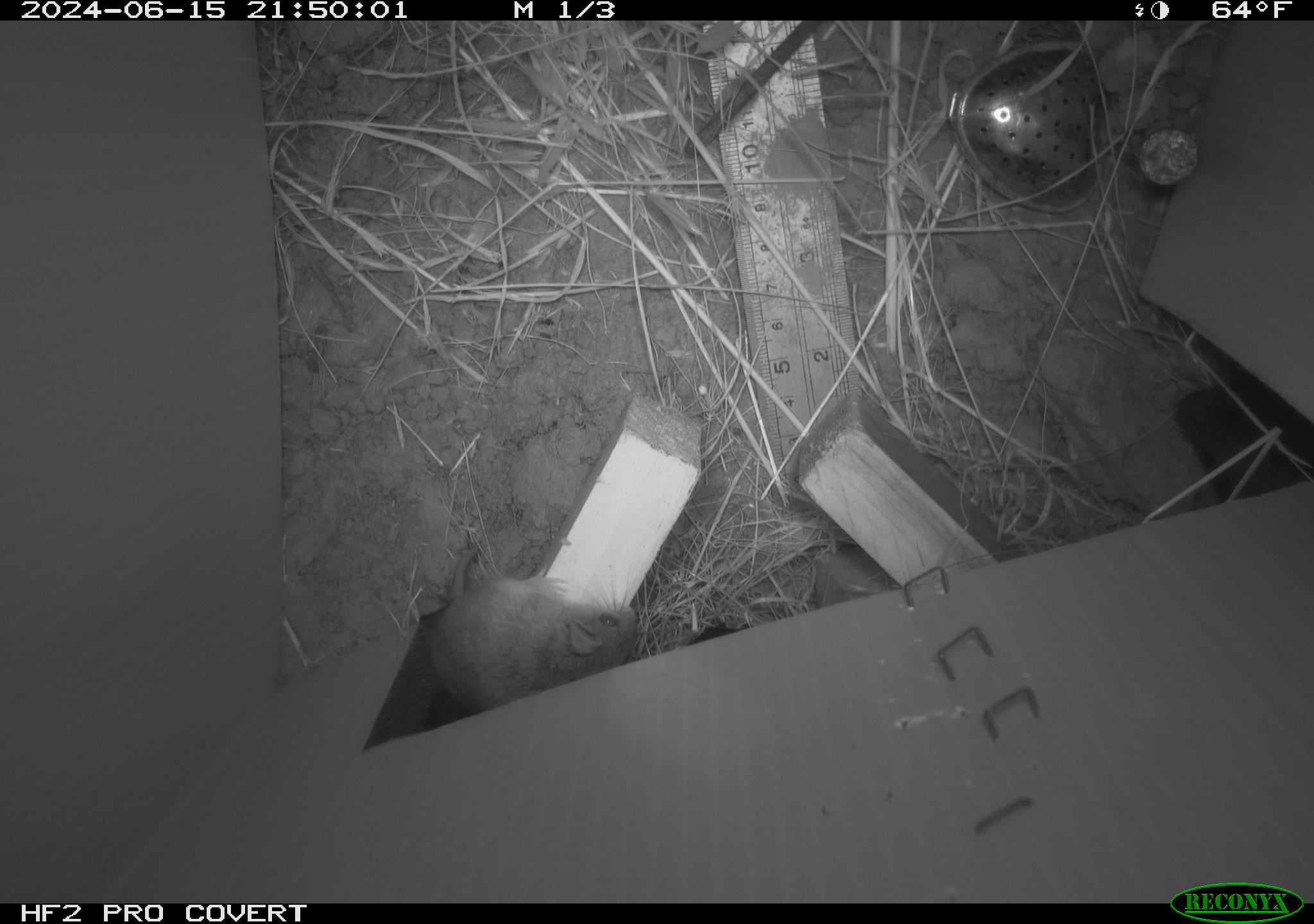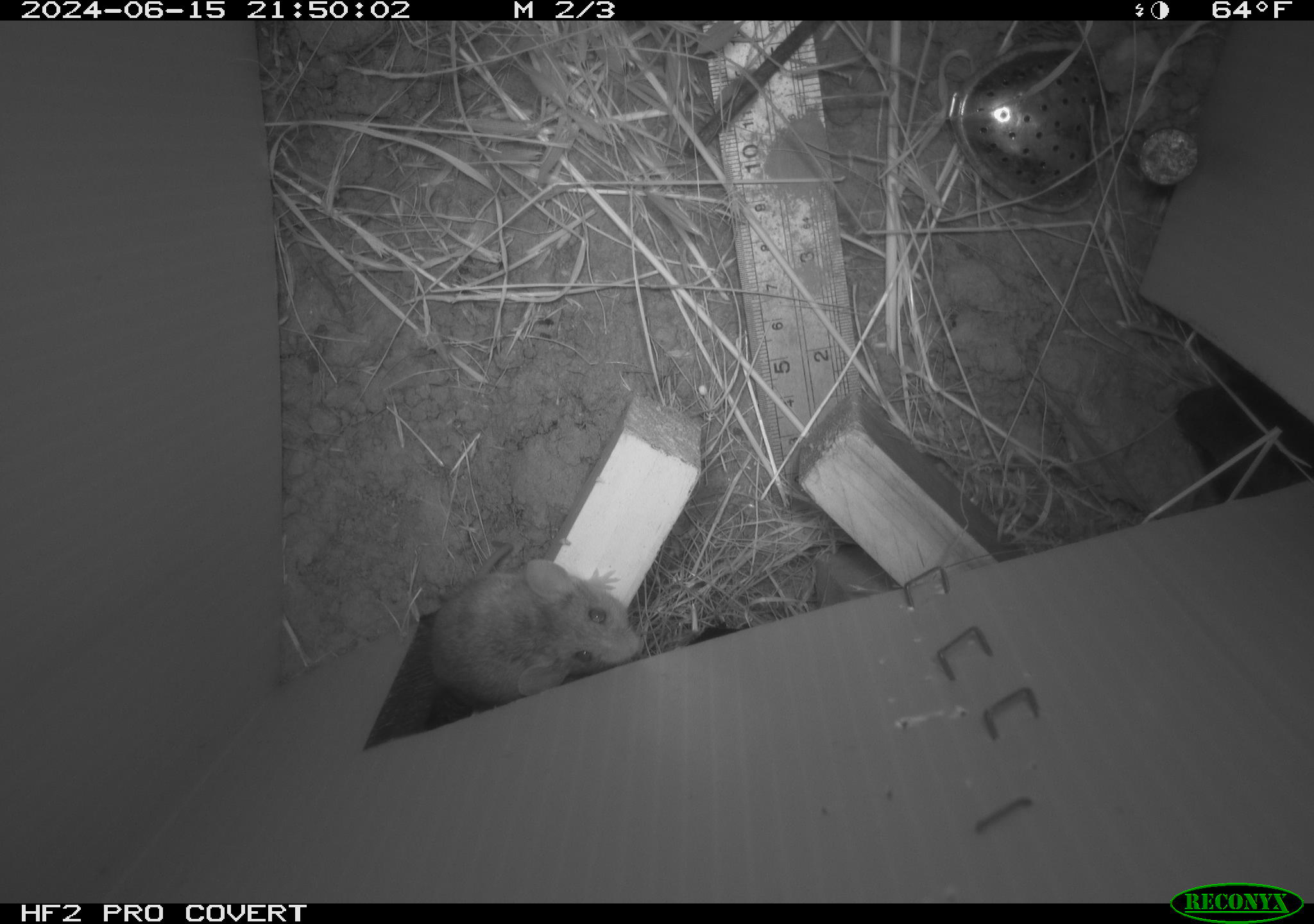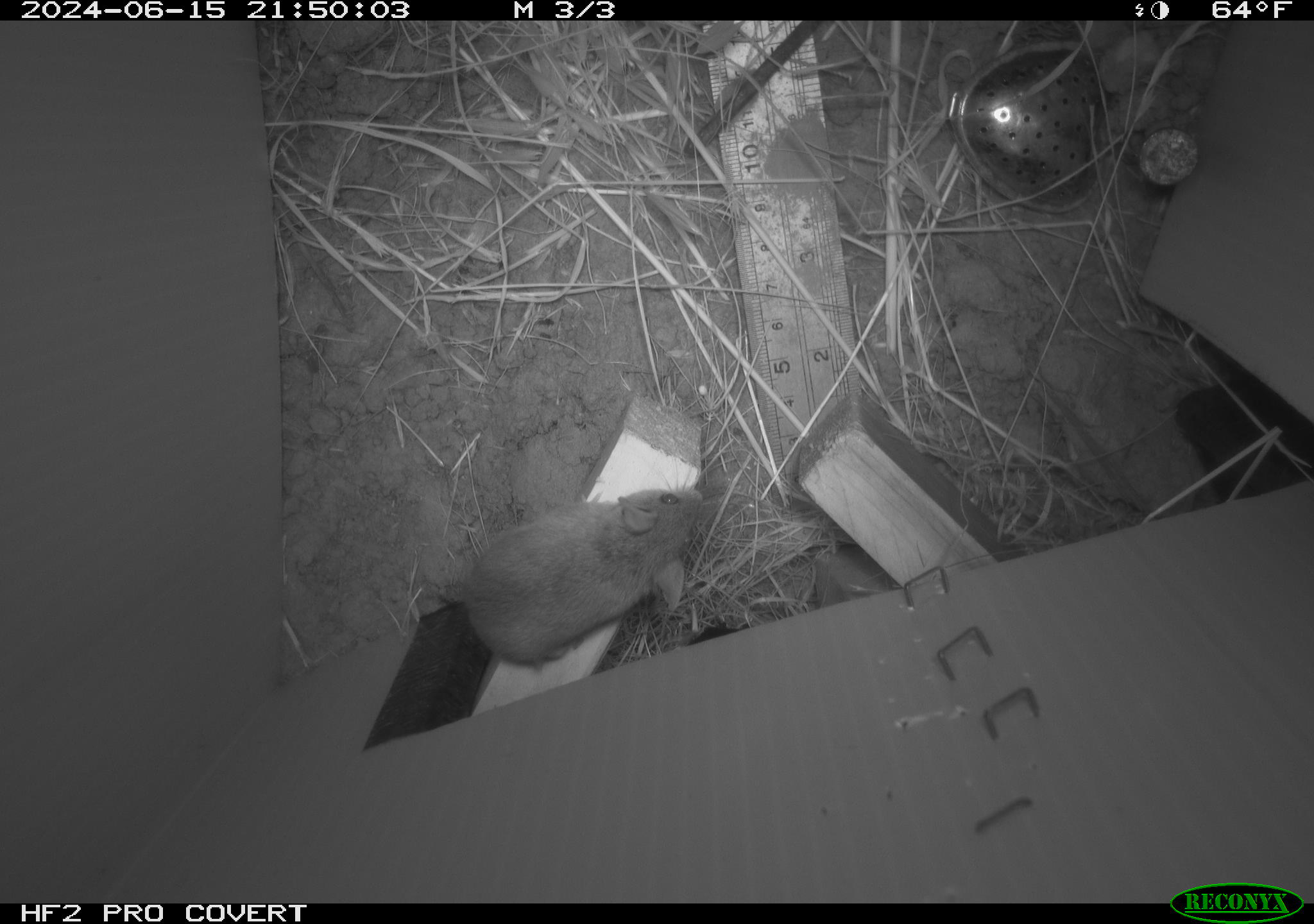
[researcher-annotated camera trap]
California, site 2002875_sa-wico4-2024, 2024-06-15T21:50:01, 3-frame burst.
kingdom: Animalia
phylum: Chordata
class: Mammalia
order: Rodentia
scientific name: Rodentia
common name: rodent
Rodent (Rodentia).